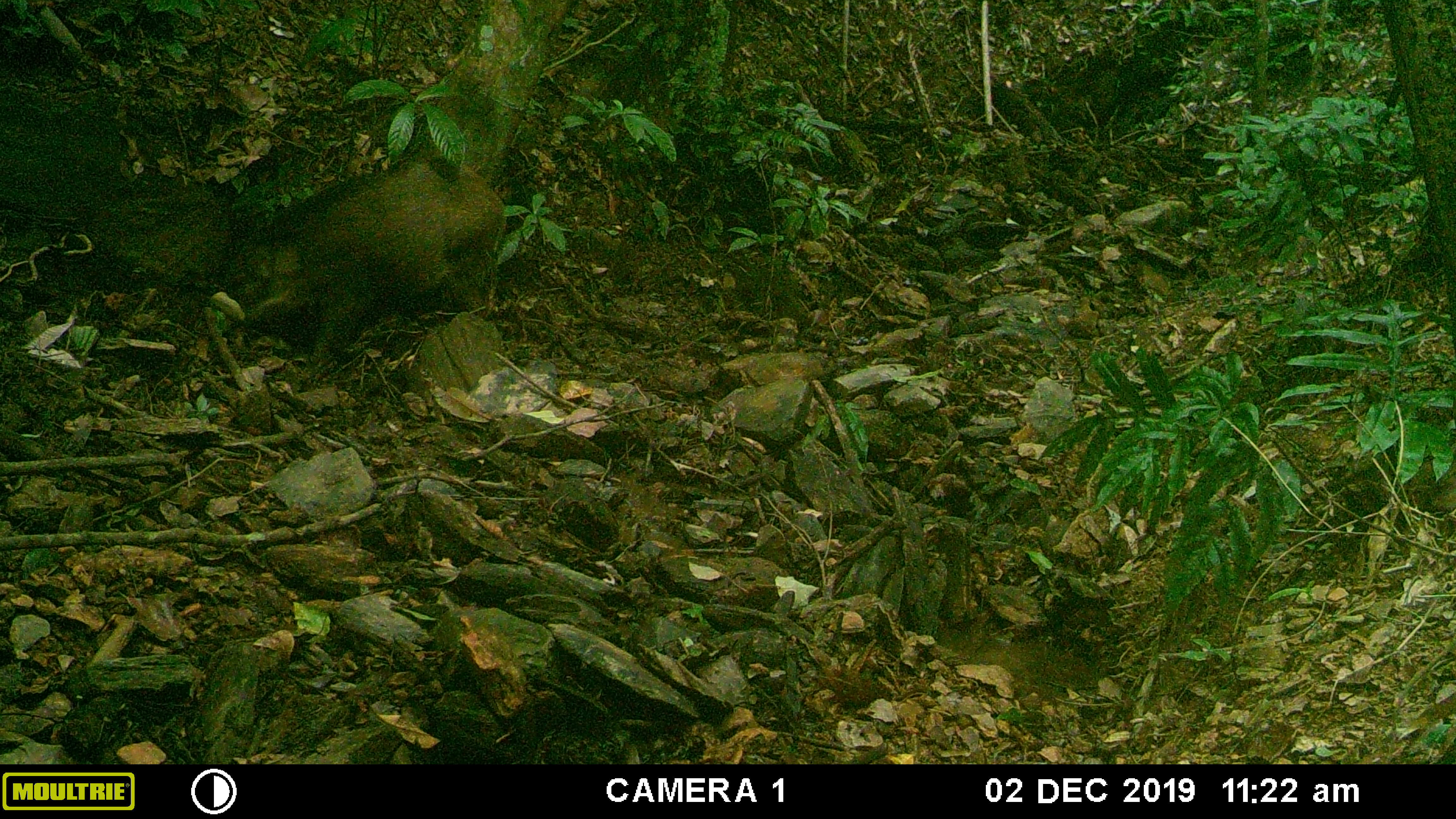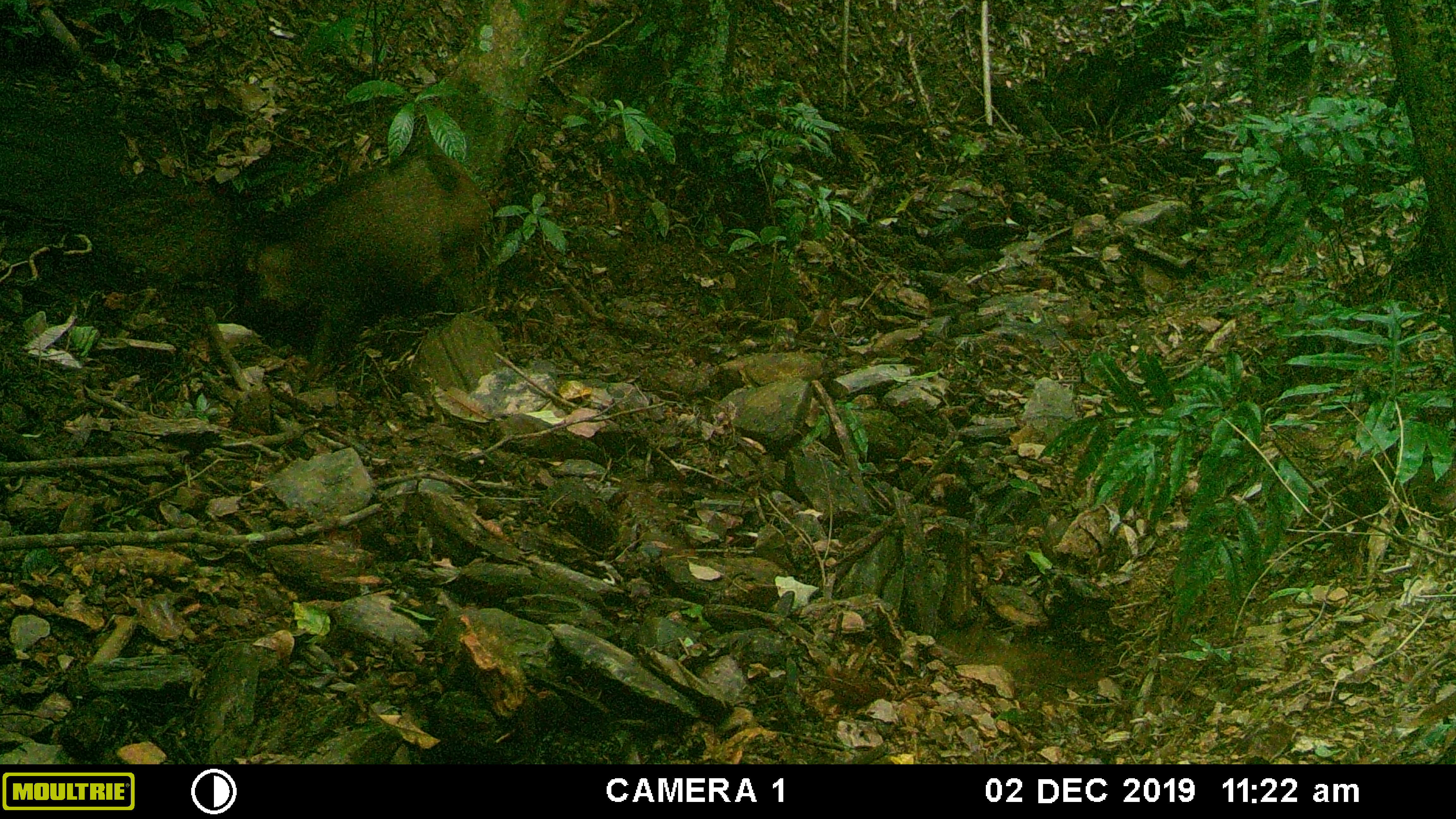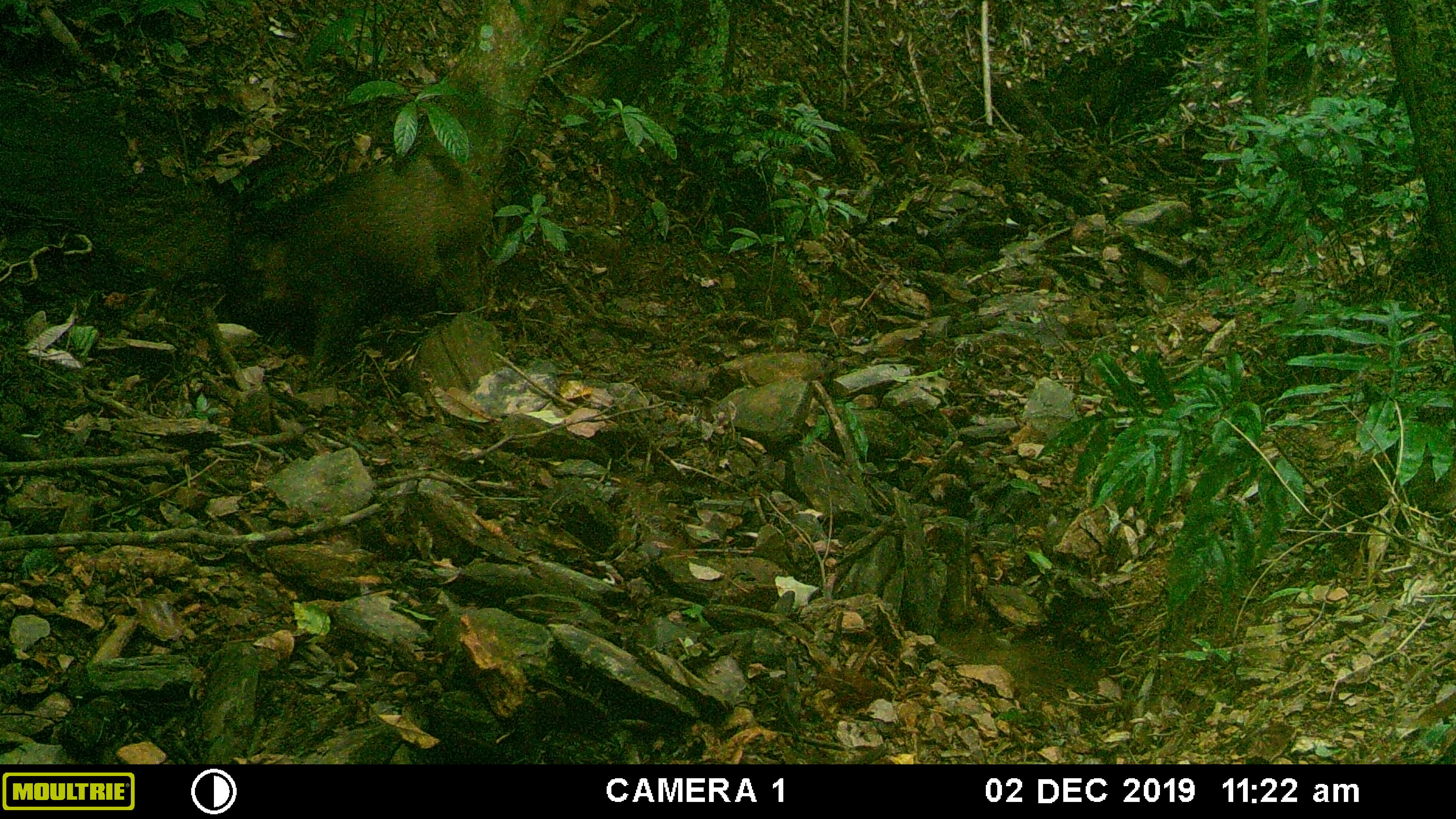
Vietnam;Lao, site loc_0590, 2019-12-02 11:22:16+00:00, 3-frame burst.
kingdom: Animalia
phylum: Chordata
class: Mammalia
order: Artiodactyla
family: Suidae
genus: Sus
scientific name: Sus scrofa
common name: eurasian wild pig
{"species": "eurasian wild pig (Sus scrofa)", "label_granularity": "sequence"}